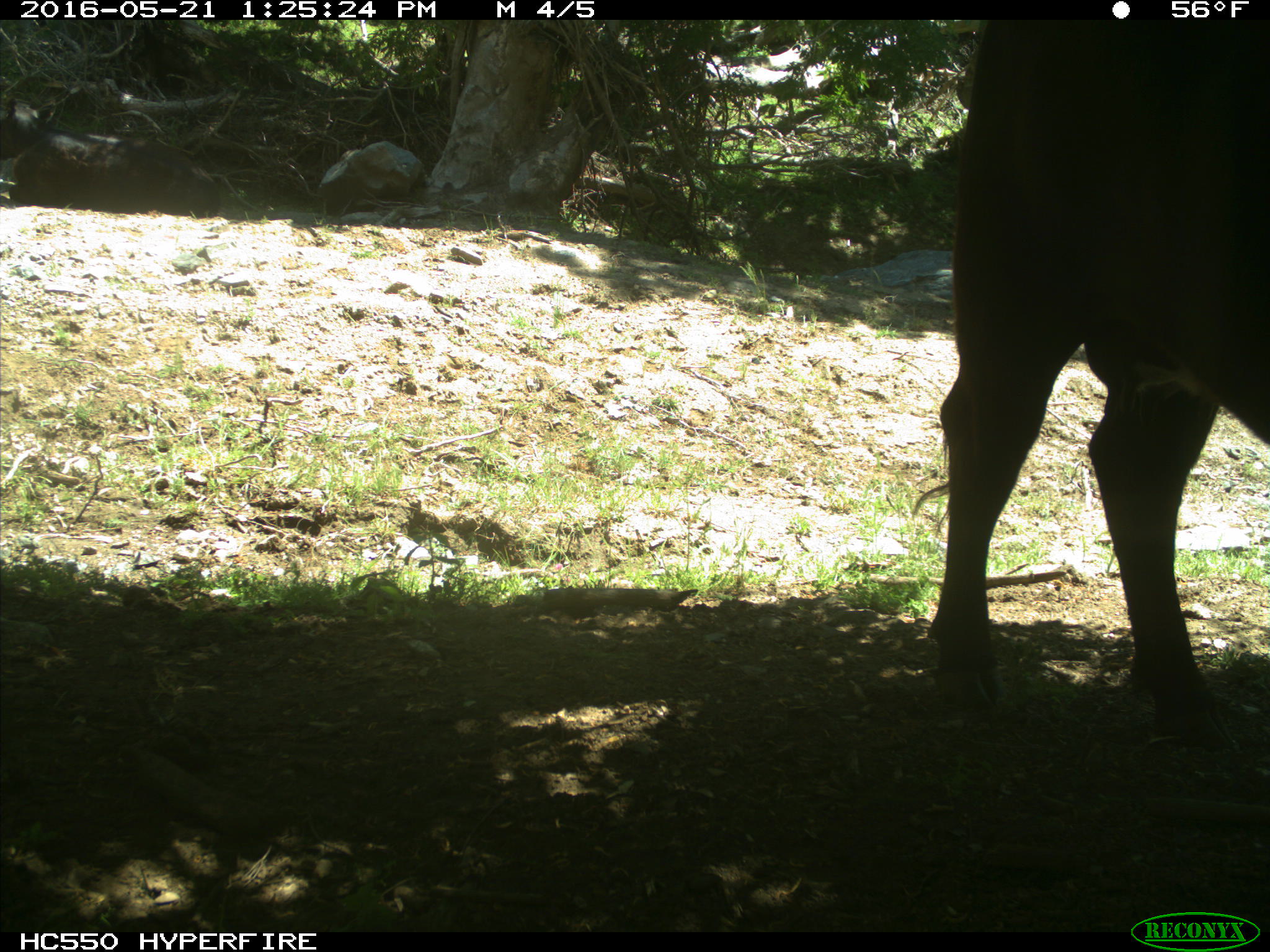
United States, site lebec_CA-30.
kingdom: Animalia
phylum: Chordata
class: Mammalia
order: Artiodactyla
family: Bovidae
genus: Bos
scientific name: Bos taurus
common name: domestic cow